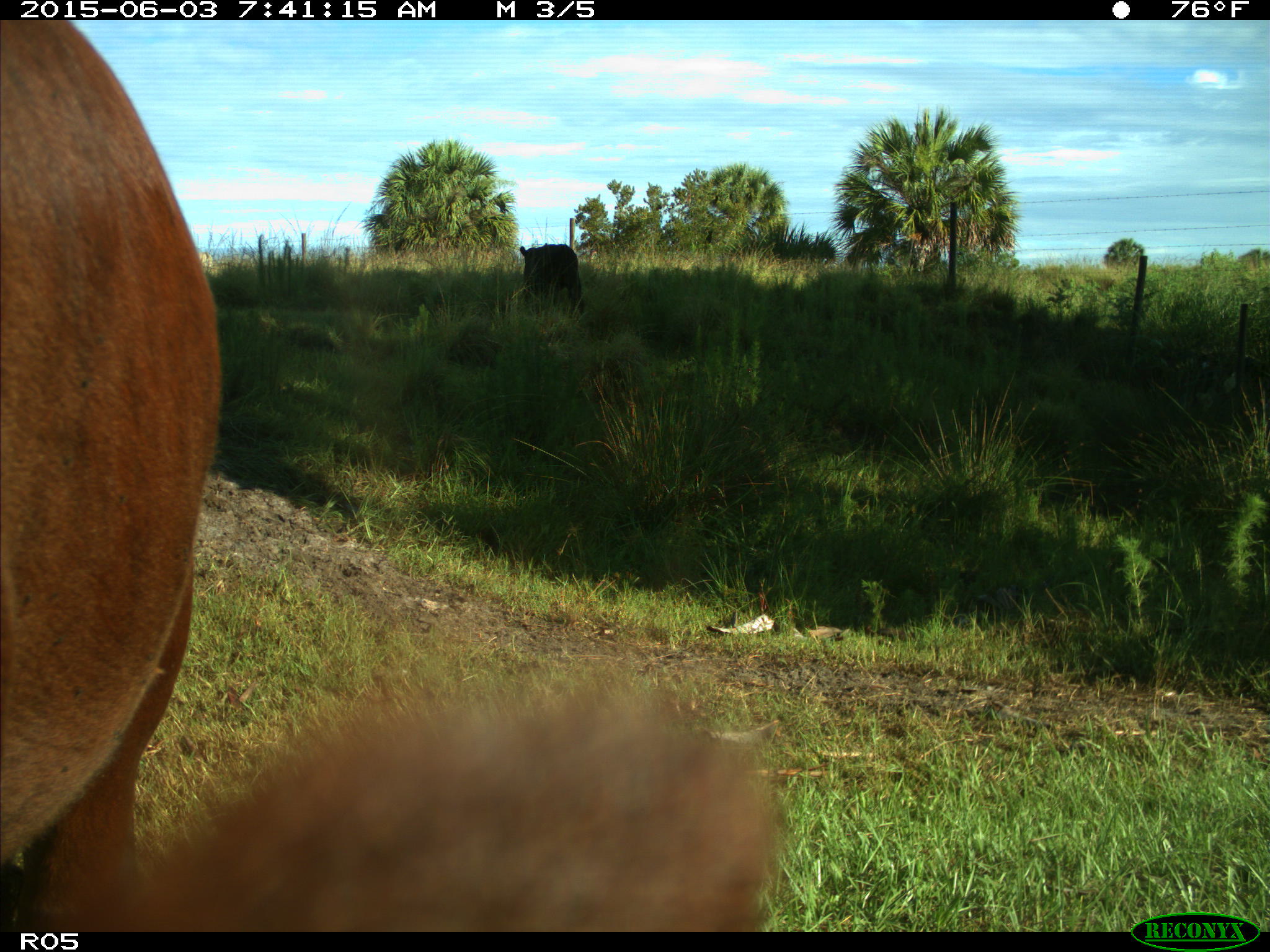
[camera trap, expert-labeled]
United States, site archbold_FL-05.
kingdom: Animalia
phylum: Chordata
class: Mammalia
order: Artiodactyla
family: Bovidae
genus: Bos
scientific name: Bos taurus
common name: domestic cow